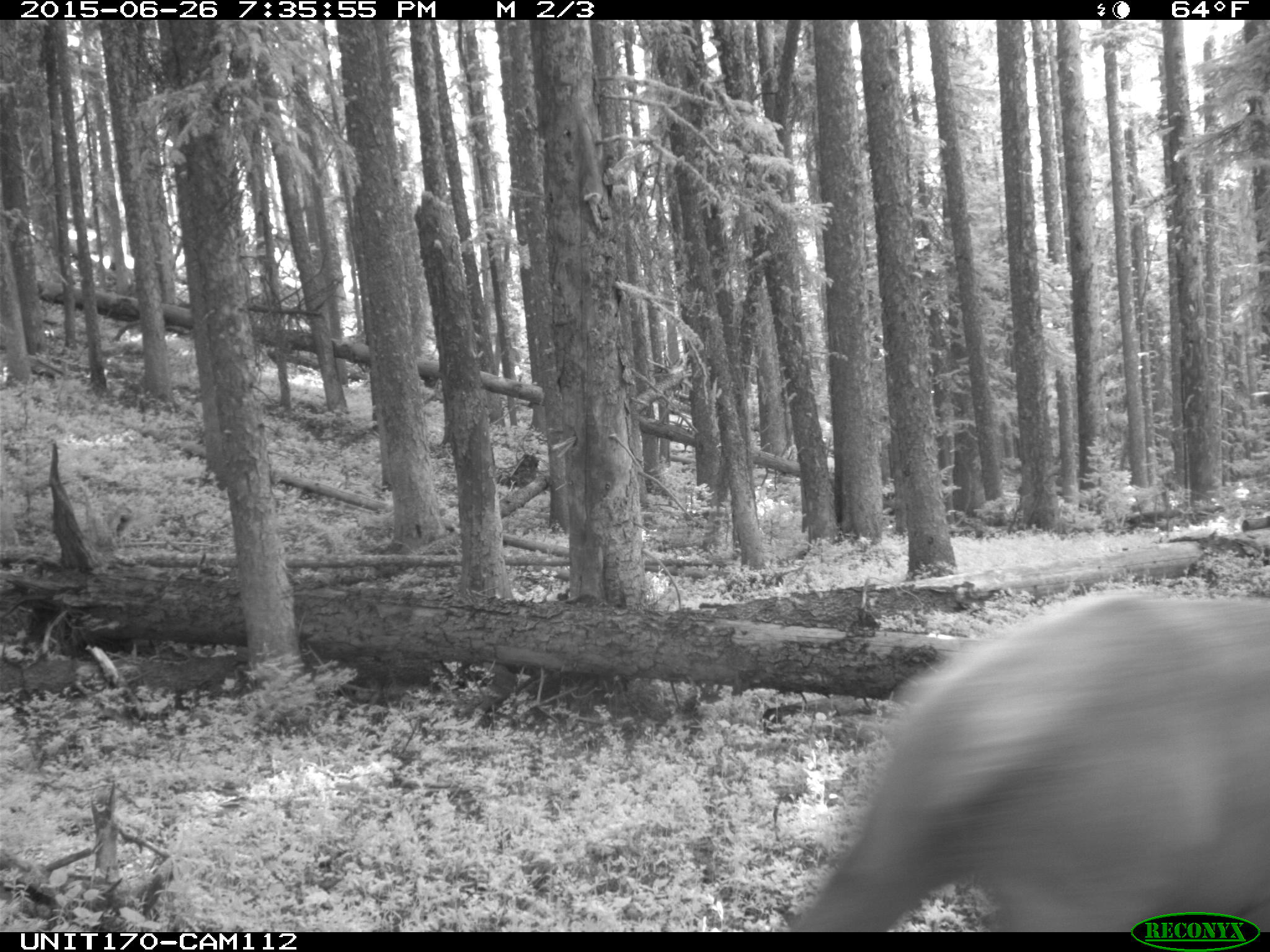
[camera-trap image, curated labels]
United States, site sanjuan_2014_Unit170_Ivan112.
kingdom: Animalia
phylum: Chordata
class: Mammalia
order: Artiodactyla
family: Cervidae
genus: Cervus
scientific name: Cervus elaphus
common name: red deer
Cervus elaphus (red deer).